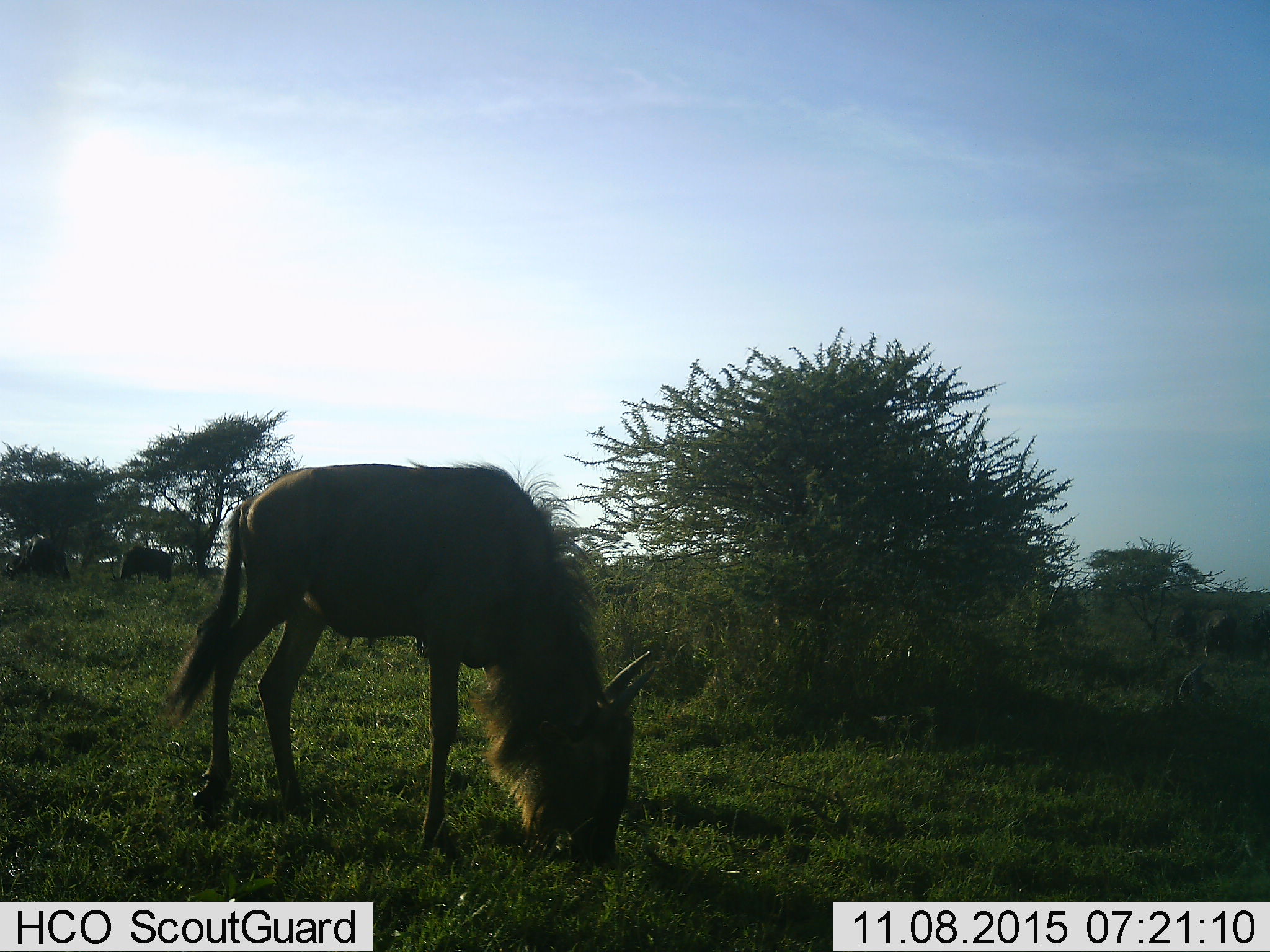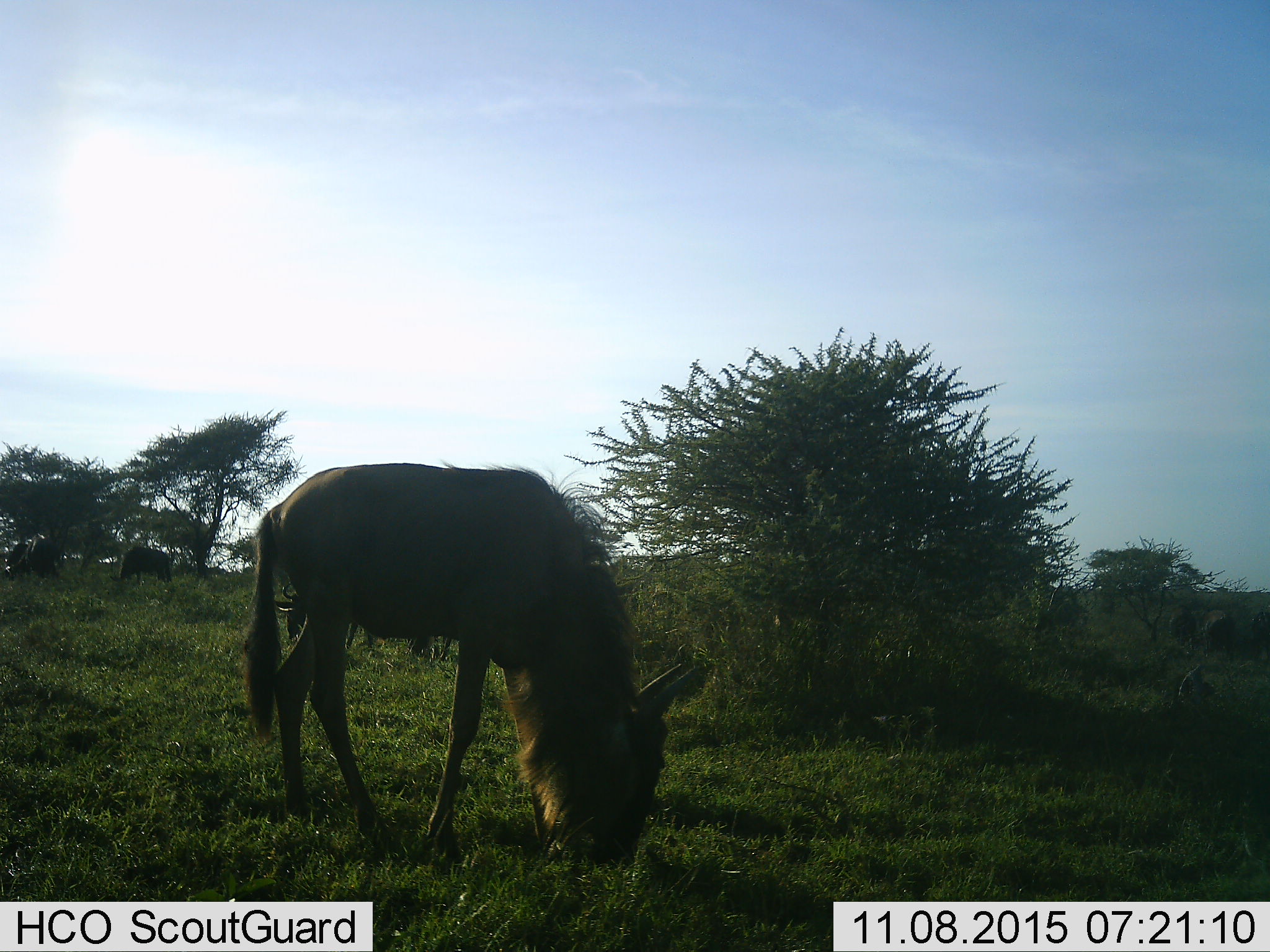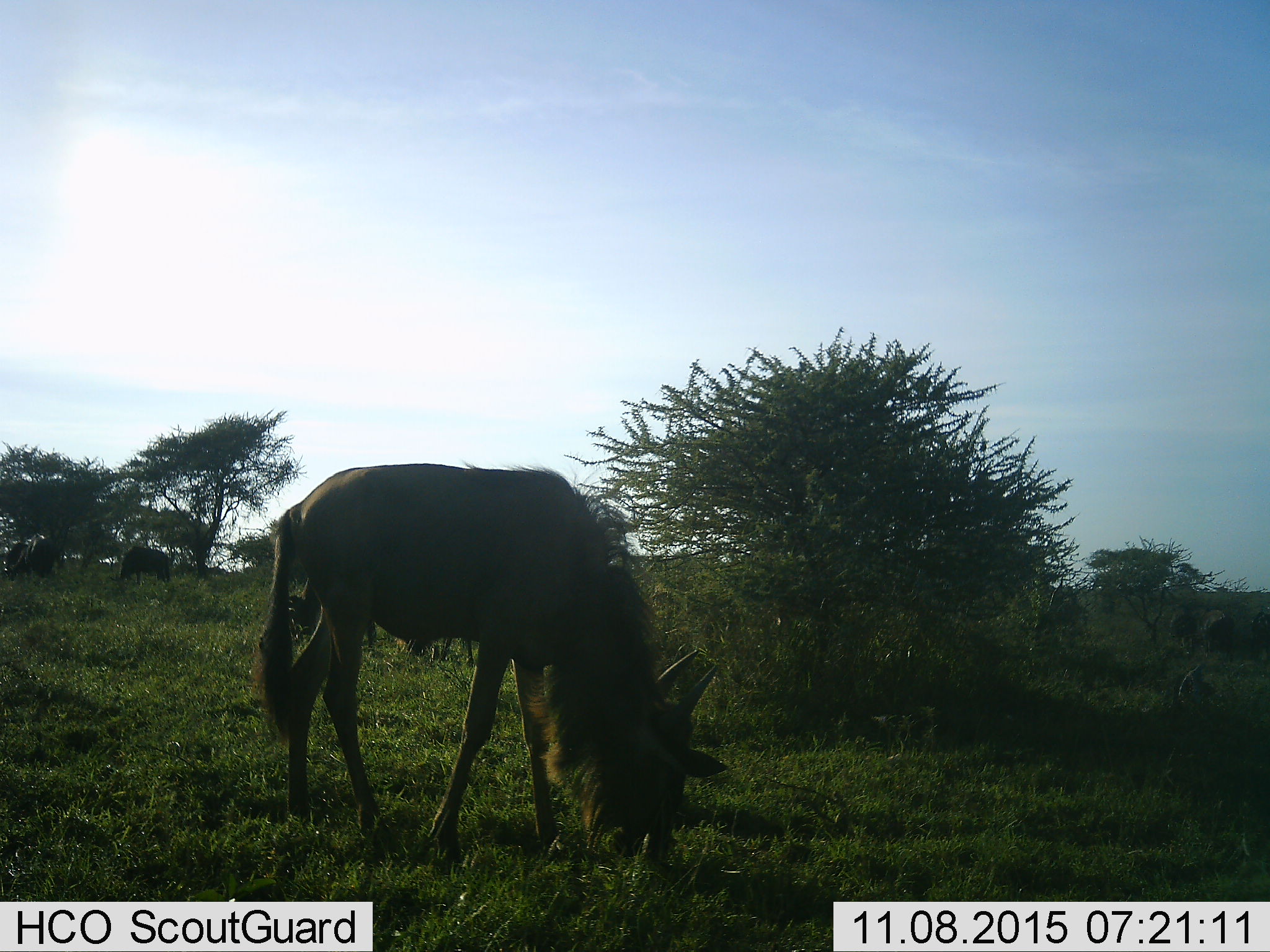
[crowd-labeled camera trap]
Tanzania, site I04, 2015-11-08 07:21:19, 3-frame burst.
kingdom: Animalia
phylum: Chordata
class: Mammalia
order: Artiodactyla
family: Bovidae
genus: Connochaetes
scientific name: Connochaetes taurinus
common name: blue wildebeest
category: wildebeest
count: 1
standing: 30%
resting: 0%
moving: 10%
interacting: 0%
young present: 10%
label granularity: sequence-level